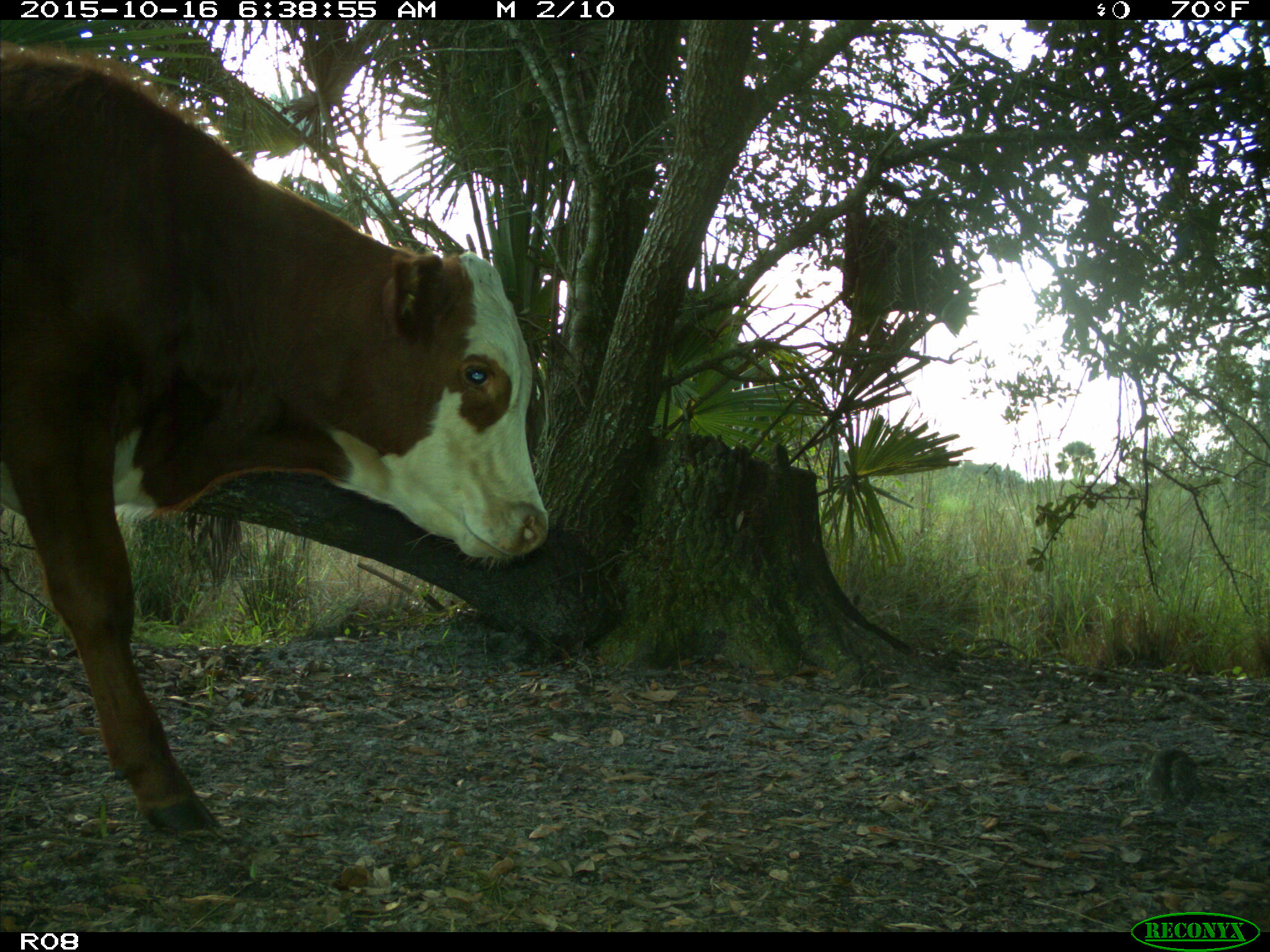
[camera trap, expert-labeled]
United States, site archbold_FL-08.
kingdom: Animalia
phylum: Chordata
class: Mammalia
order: Artiodactyla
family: Bovidae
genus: Bos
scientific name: Bos taurus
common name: domestic cow